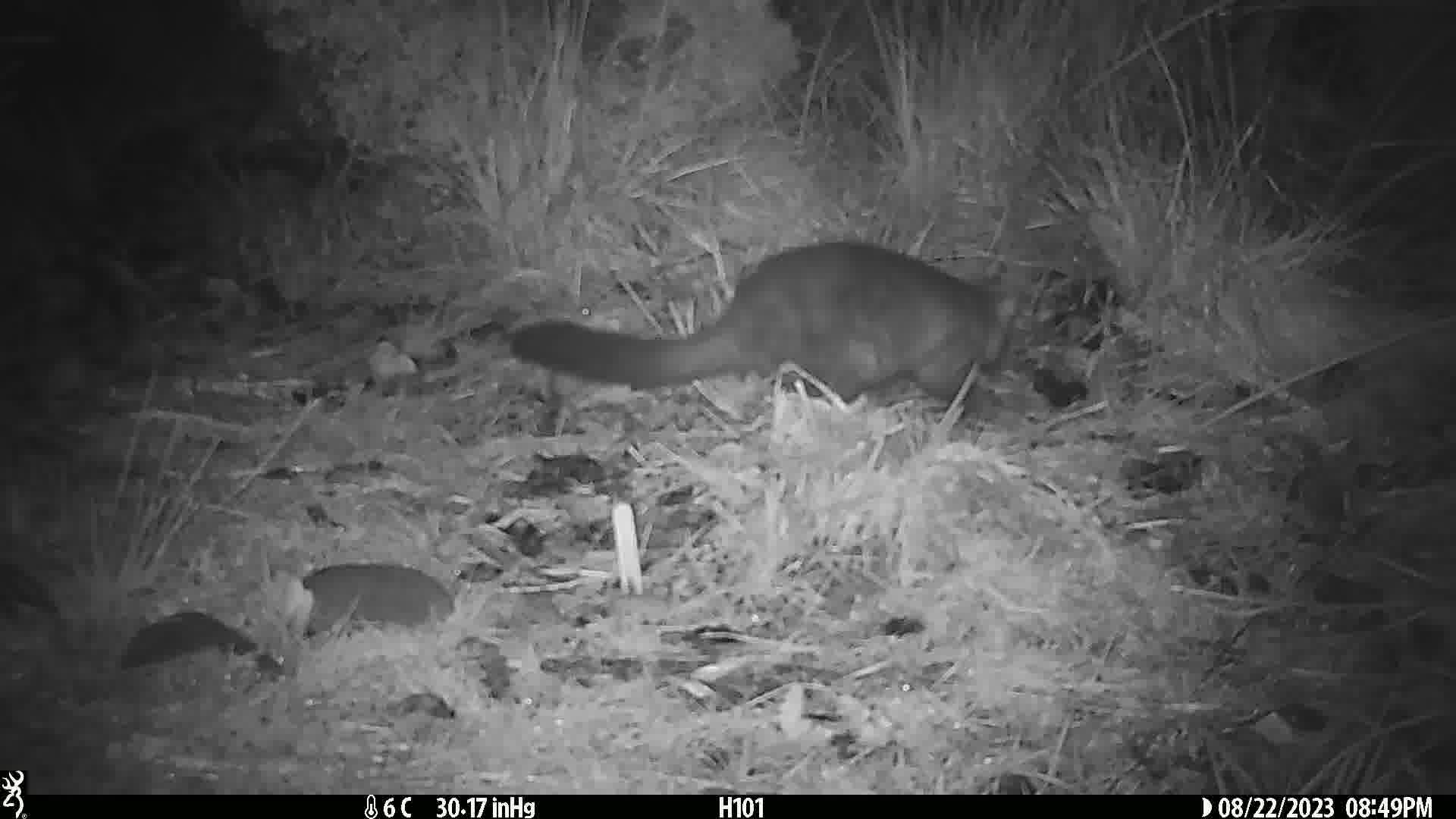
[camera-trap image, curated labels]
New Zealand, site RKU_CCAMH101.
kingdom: Animalia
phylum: Chordata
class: Mammalia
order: Diprotodontia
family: Phalangeridae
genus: Trichosurus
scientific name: Trichosurus vulpecula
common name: common brushtail possum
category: possum